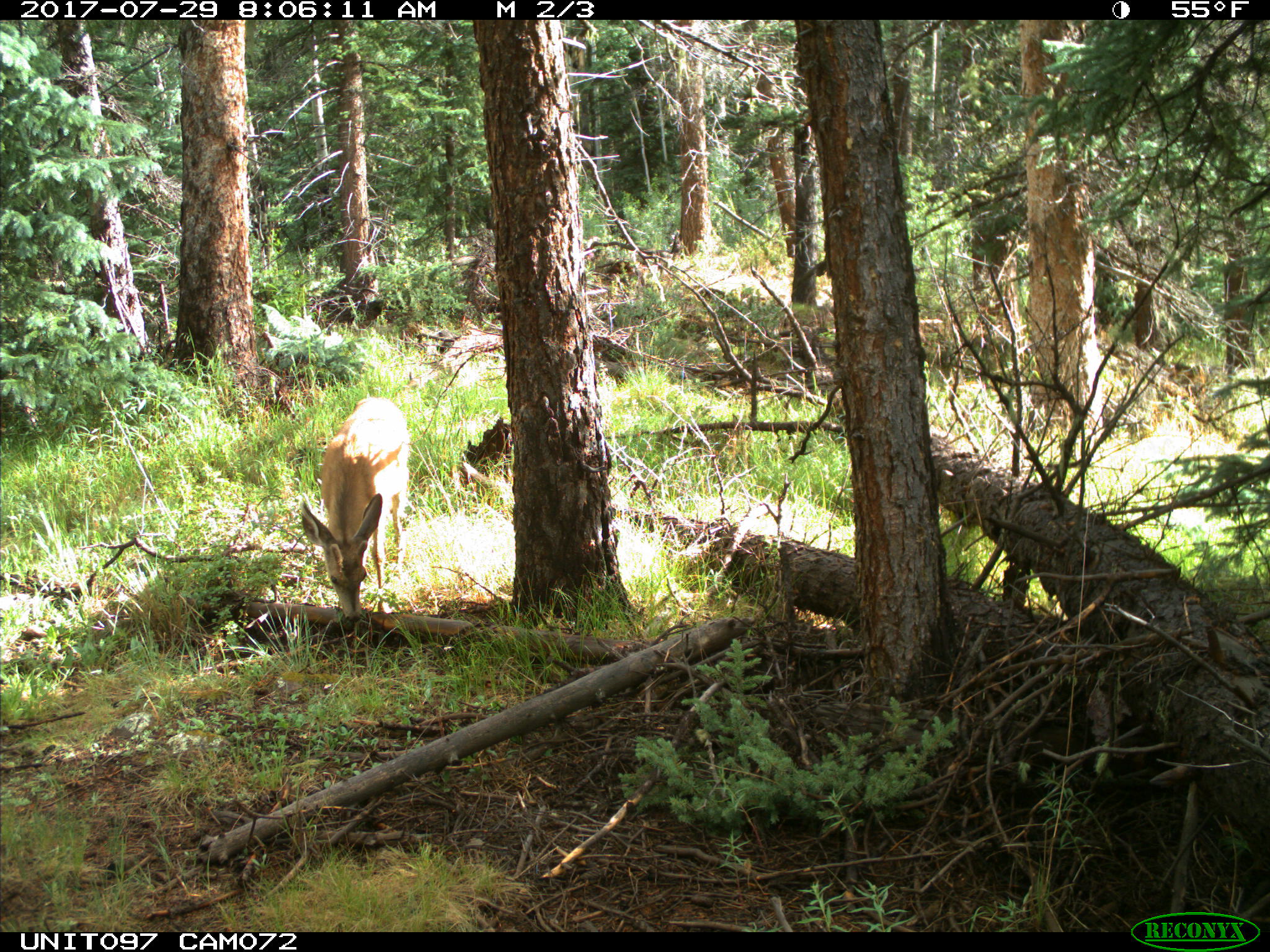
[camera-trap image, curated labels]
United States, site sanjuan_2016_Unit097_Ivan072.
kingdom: Animalia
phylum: Chordata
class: Mammalia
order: Artiodactyla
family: Cervidae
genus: Odocoileus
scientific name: Odocoileus hemionus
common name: mule deer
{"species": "Odocoileus hemionus (mule deer)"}